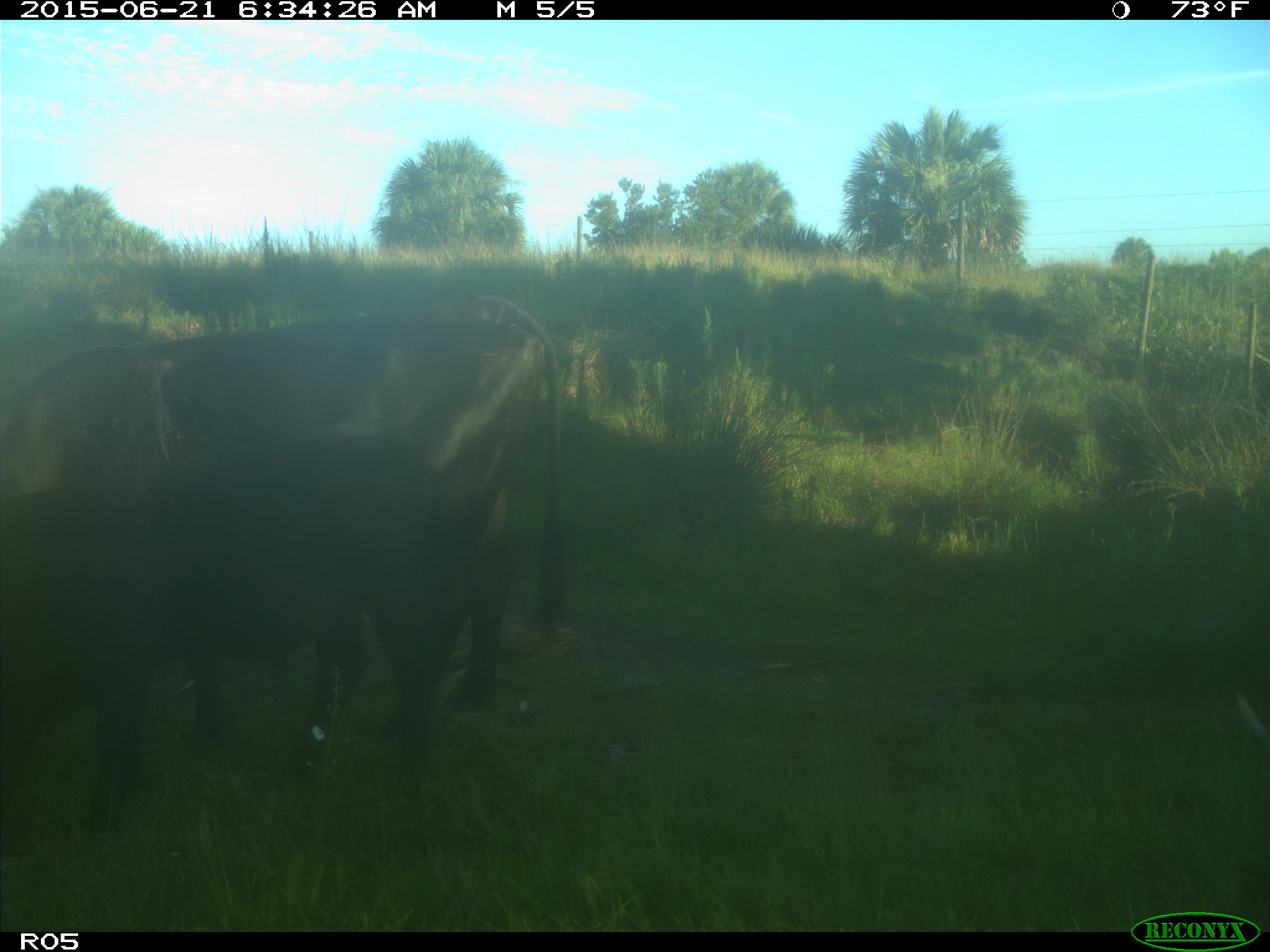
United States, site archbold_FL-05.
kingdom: Animalia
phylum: Chordata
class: Mammalia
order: Artiodactyla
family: Bovidae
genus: Bos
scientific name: Bos taurus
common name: domestic cow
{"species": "Bos taurus (domestic cow)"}